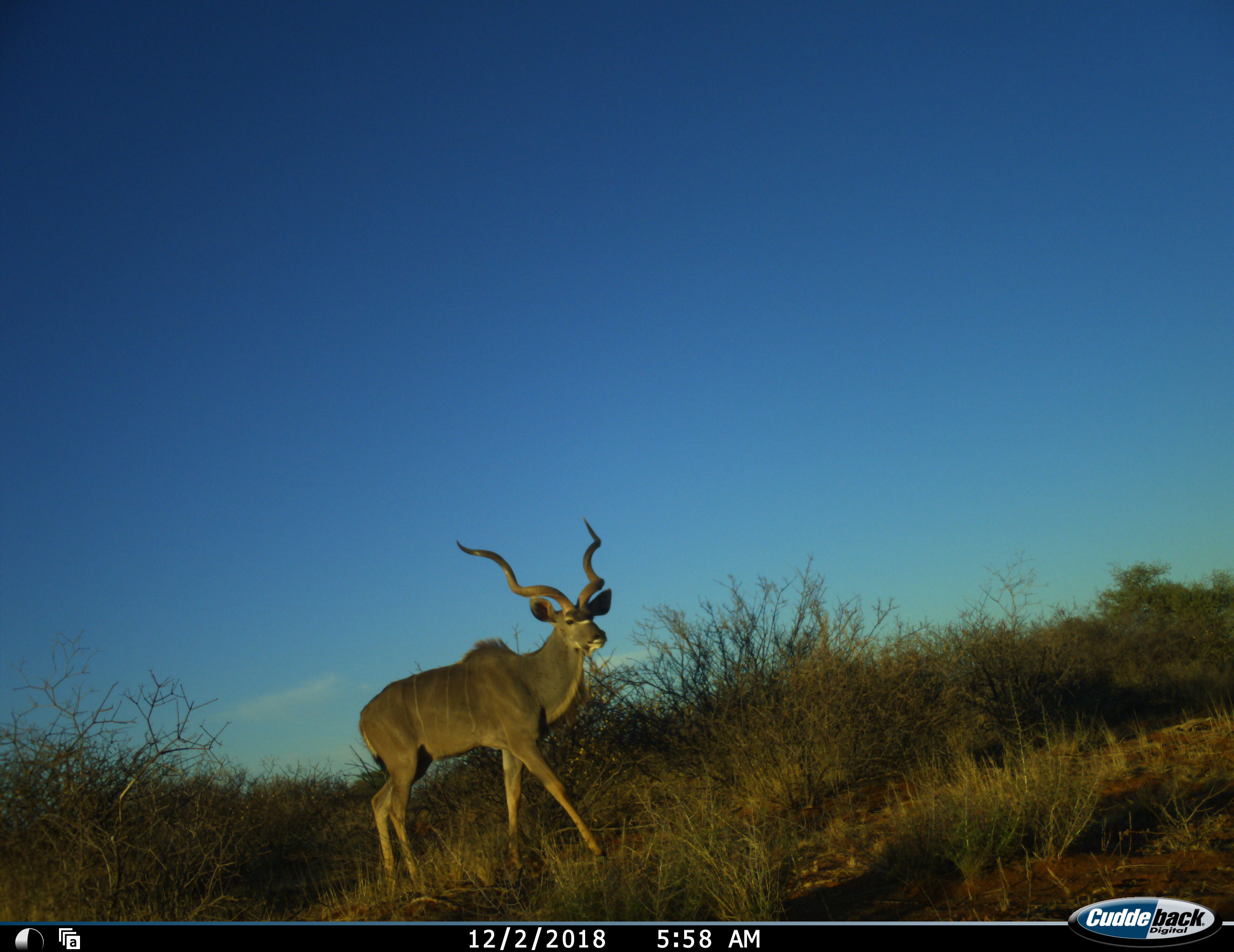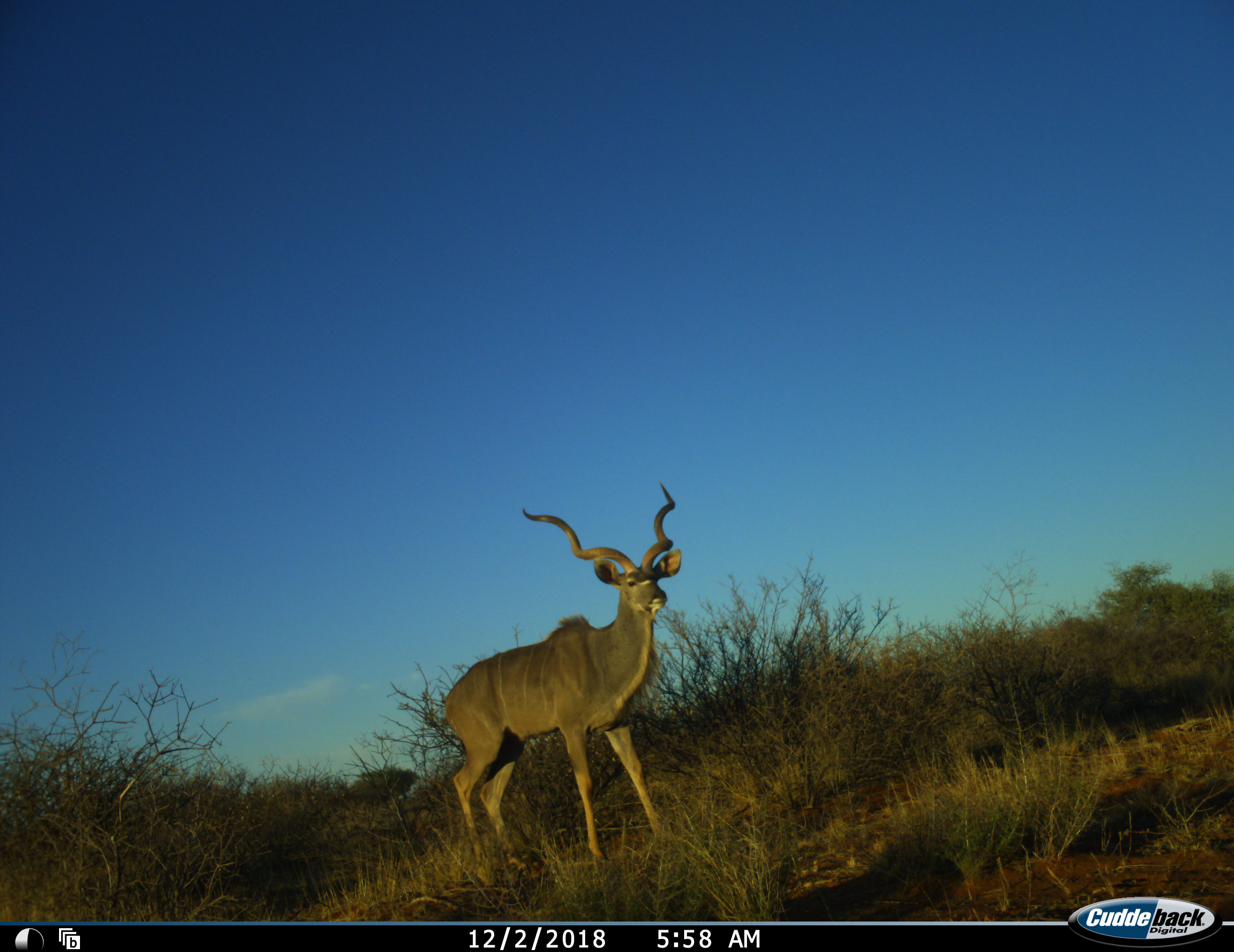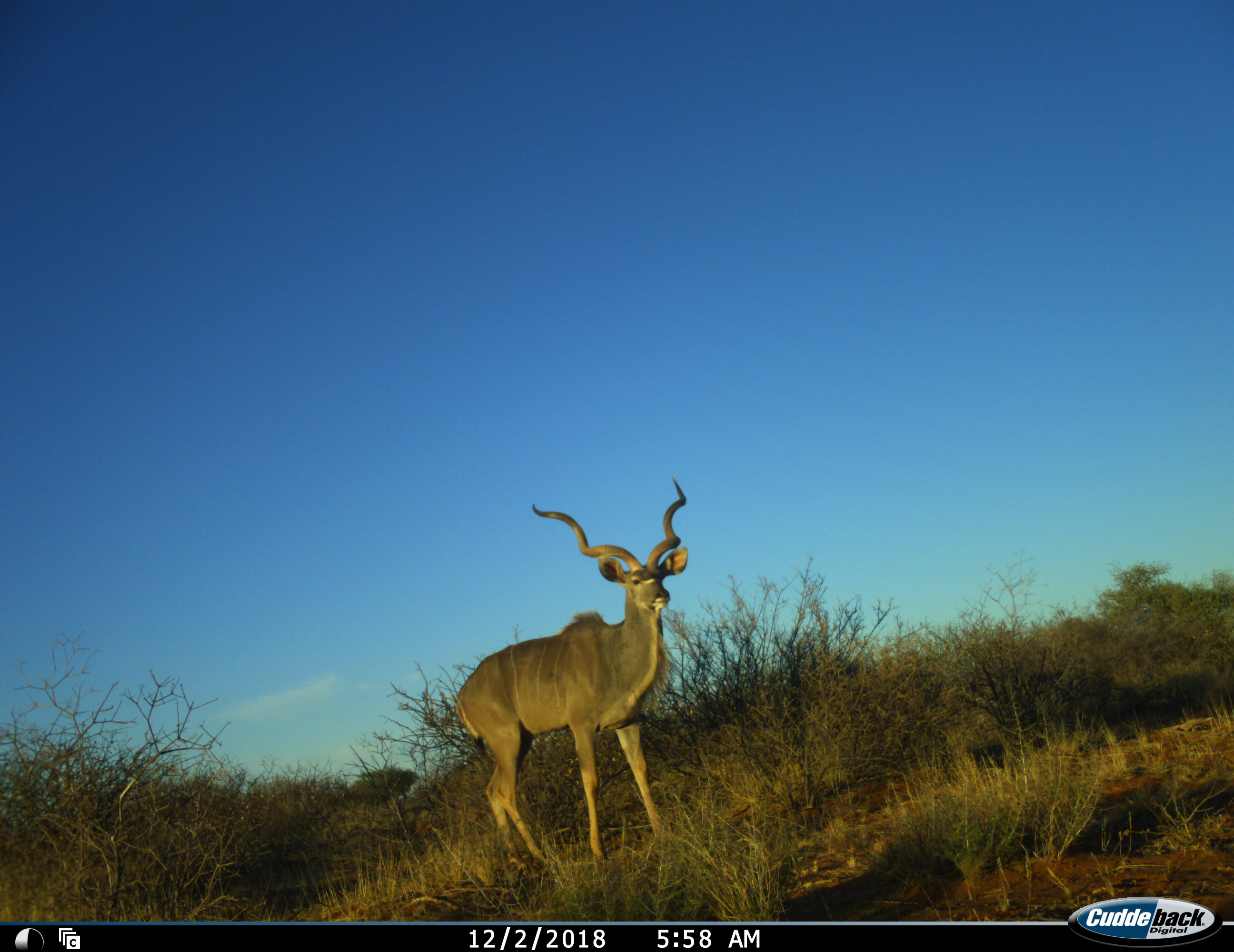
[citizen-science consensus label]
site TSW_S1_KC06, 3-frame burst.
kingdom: Animalia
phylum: Chordata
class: Mammalia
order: Artiodactyla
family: Bovidae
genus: Tragelaphus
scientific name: Tragelaphus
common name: kudu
Kudu (Tragelaphus), count 1. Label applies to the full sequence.